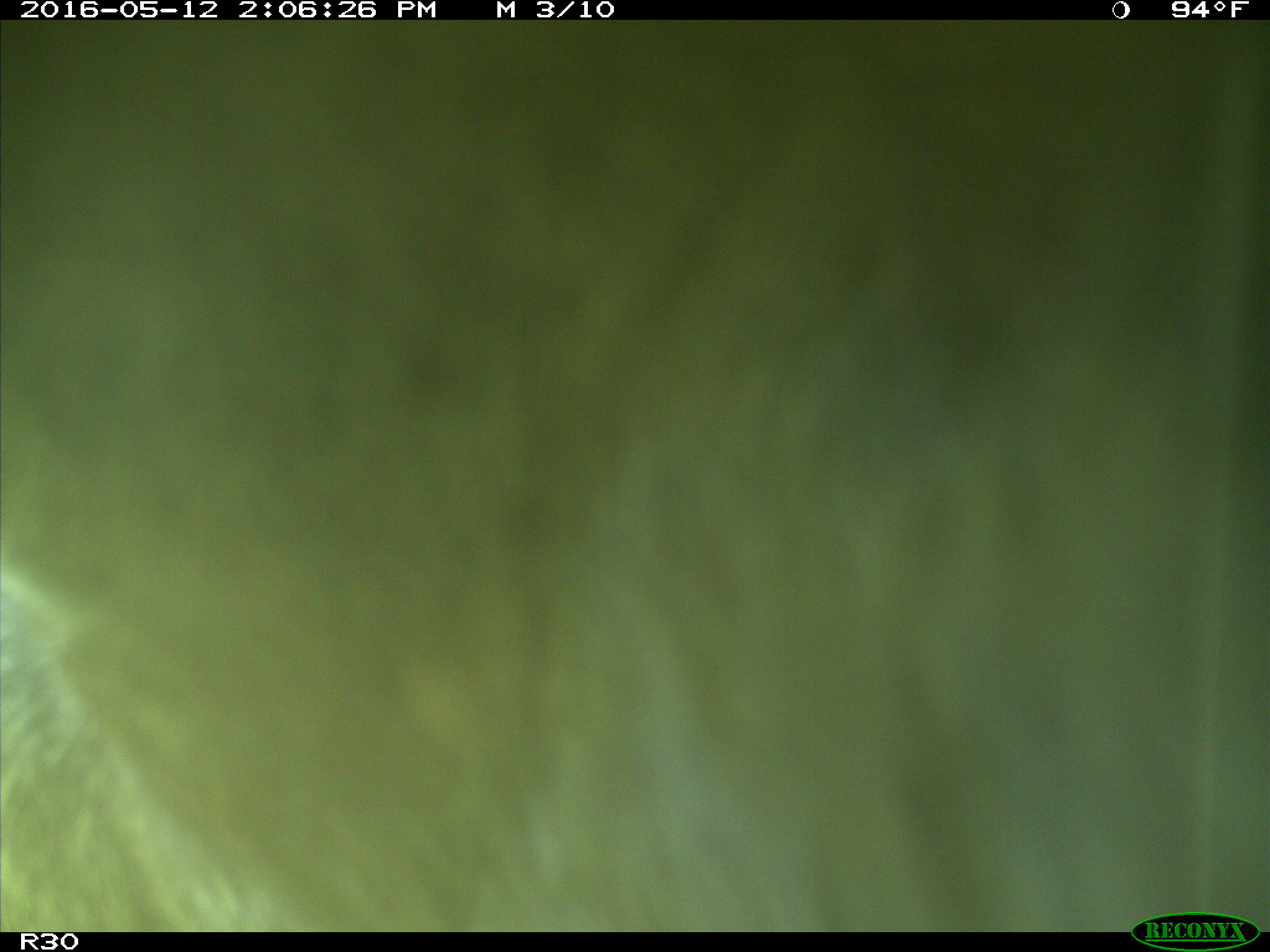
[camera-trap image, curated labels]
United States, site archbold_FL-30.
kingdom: Animalia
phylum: Chordata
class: Mammalia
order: Artiodactyla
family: Bovidae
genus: Bos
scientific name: Bos taurus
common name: domestic cow